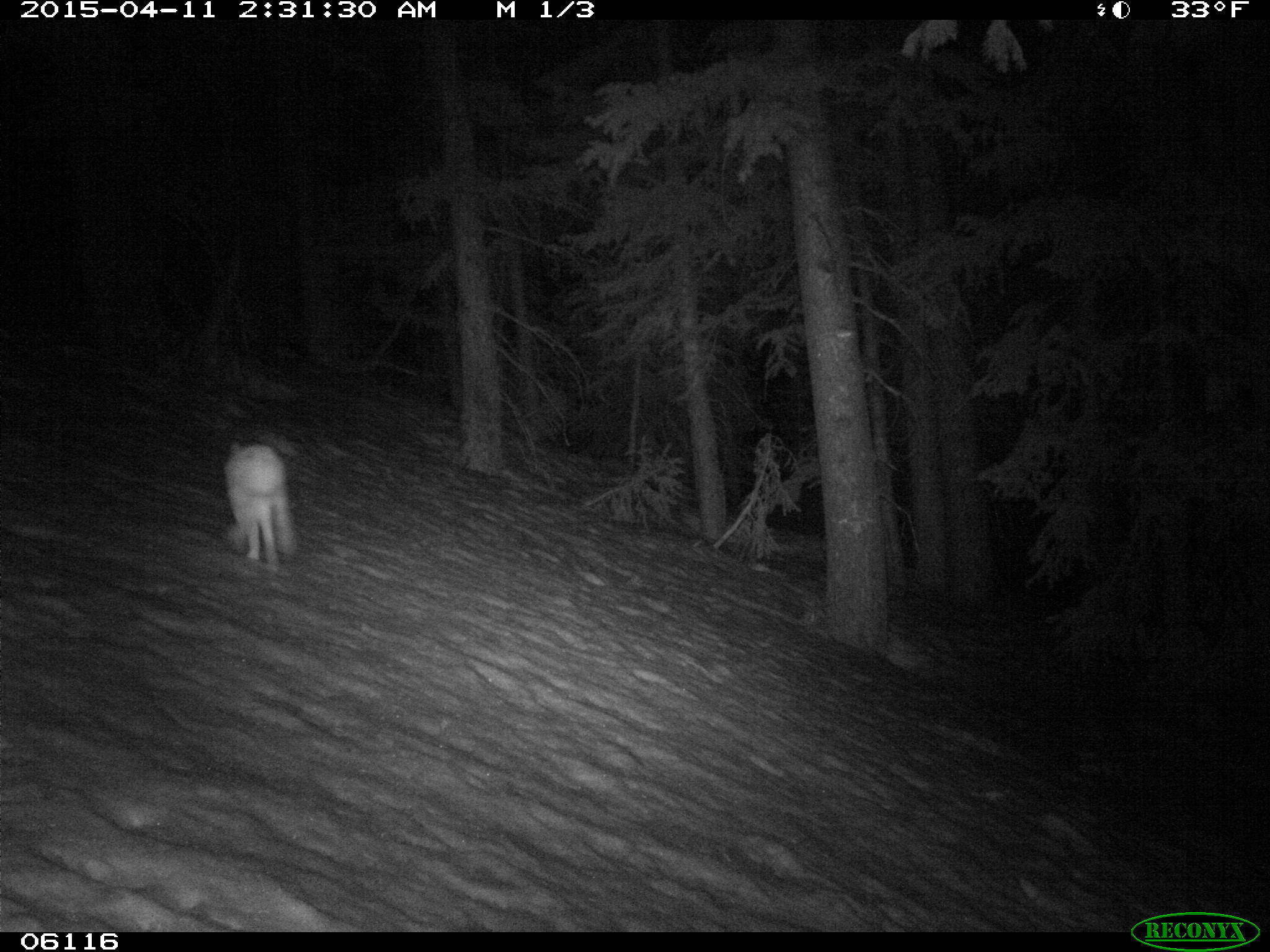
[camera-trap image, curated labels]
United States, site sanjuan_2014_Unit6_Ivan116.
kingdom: Animalia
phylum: Chordata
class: Mammalia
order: Lagomorpha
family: Leporidae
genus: Lepus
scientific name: Lepus americanus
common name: snowshoe hare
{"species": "Lepus americanus (snowshoe hare)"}